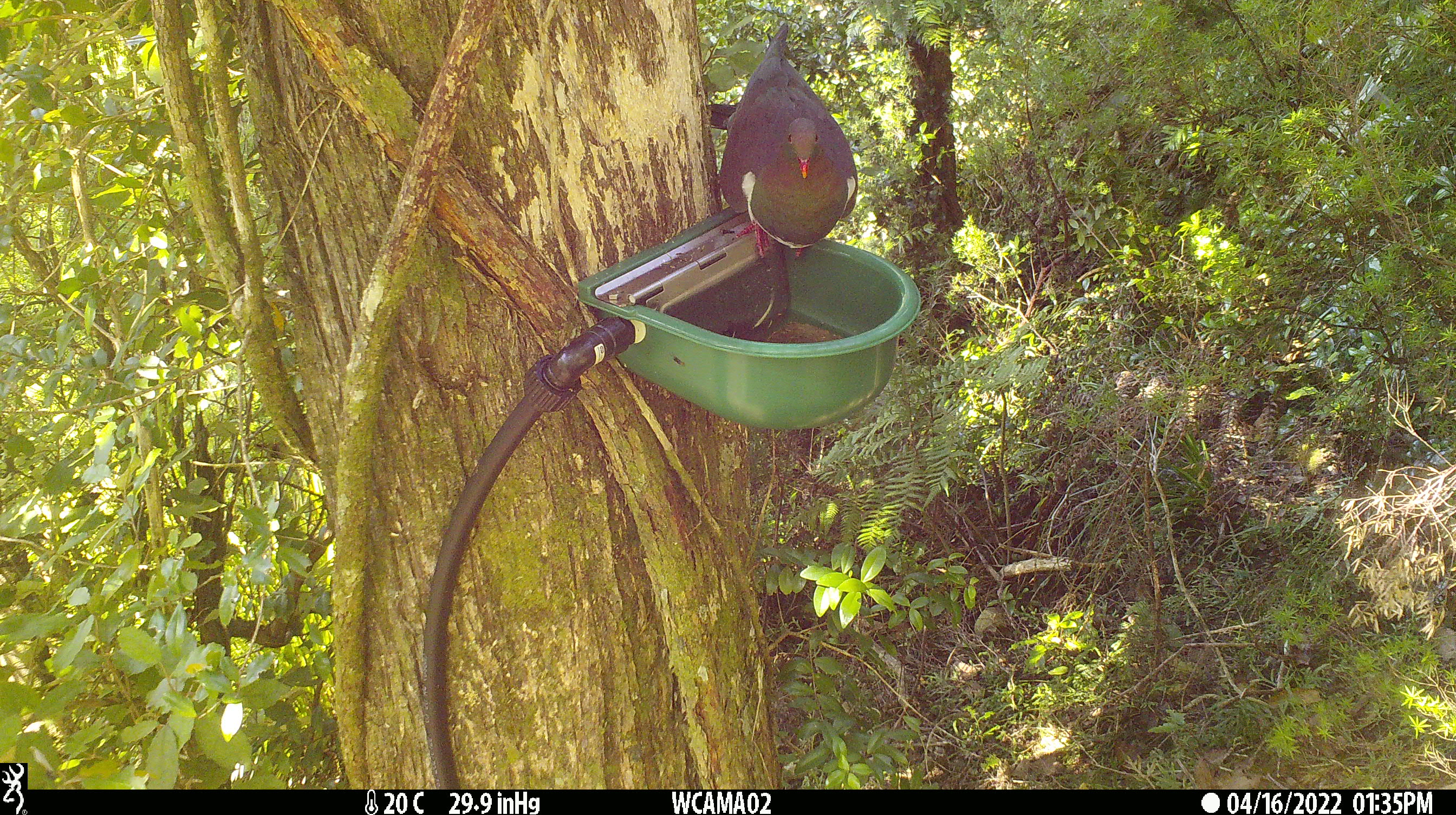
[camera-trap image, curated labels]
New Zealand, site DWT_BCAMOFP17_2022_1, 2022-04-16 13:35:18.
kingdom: Animalia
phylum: Chordata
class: Aves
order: Columbiformes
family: Columbidae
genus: Hemiphaga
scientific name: Hemiphaga novaeseelandiae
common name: new zealand pigeon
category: kereru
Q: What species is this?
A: Kereru (new zealand pigeon) (Hemiphaga novaeseelandiae).